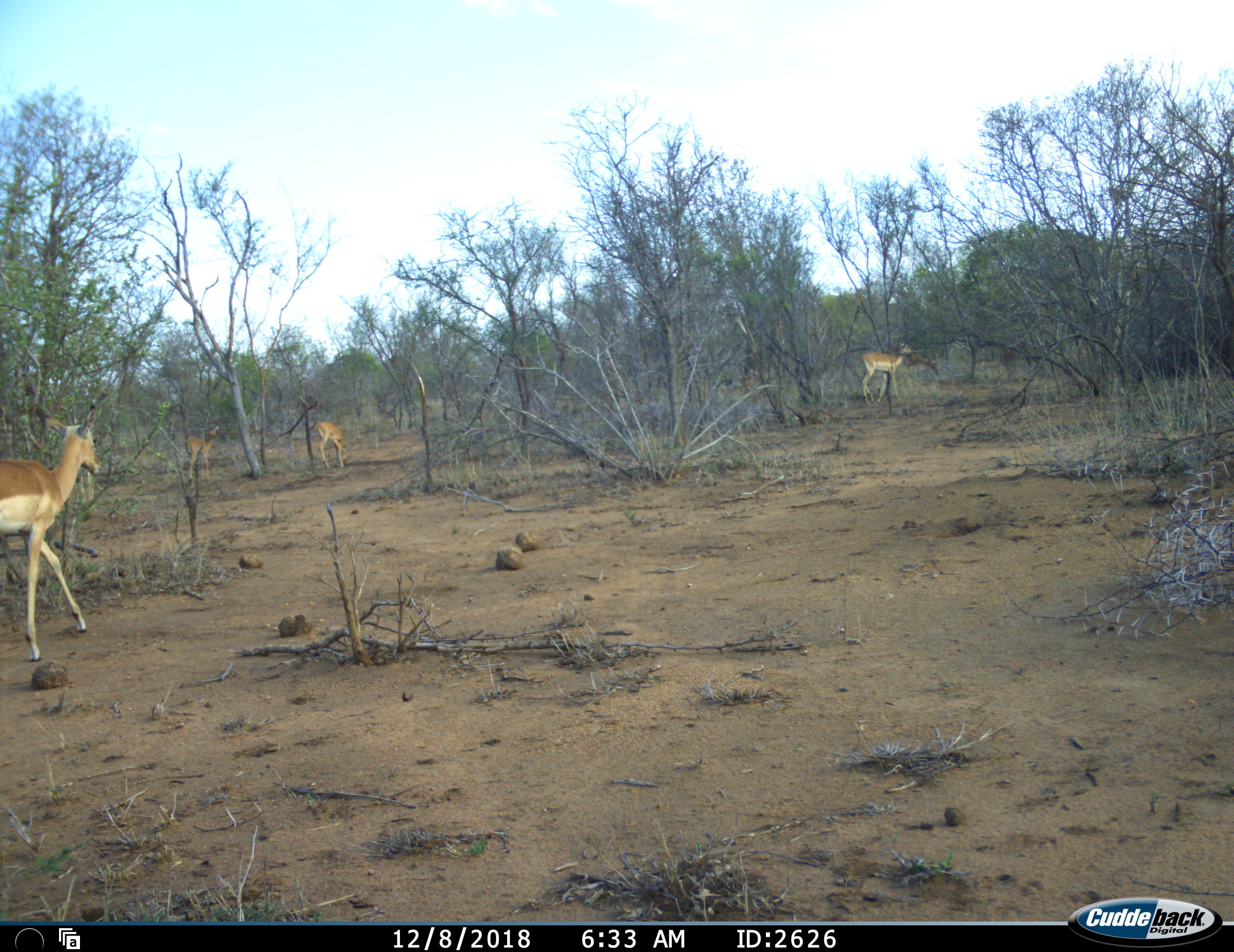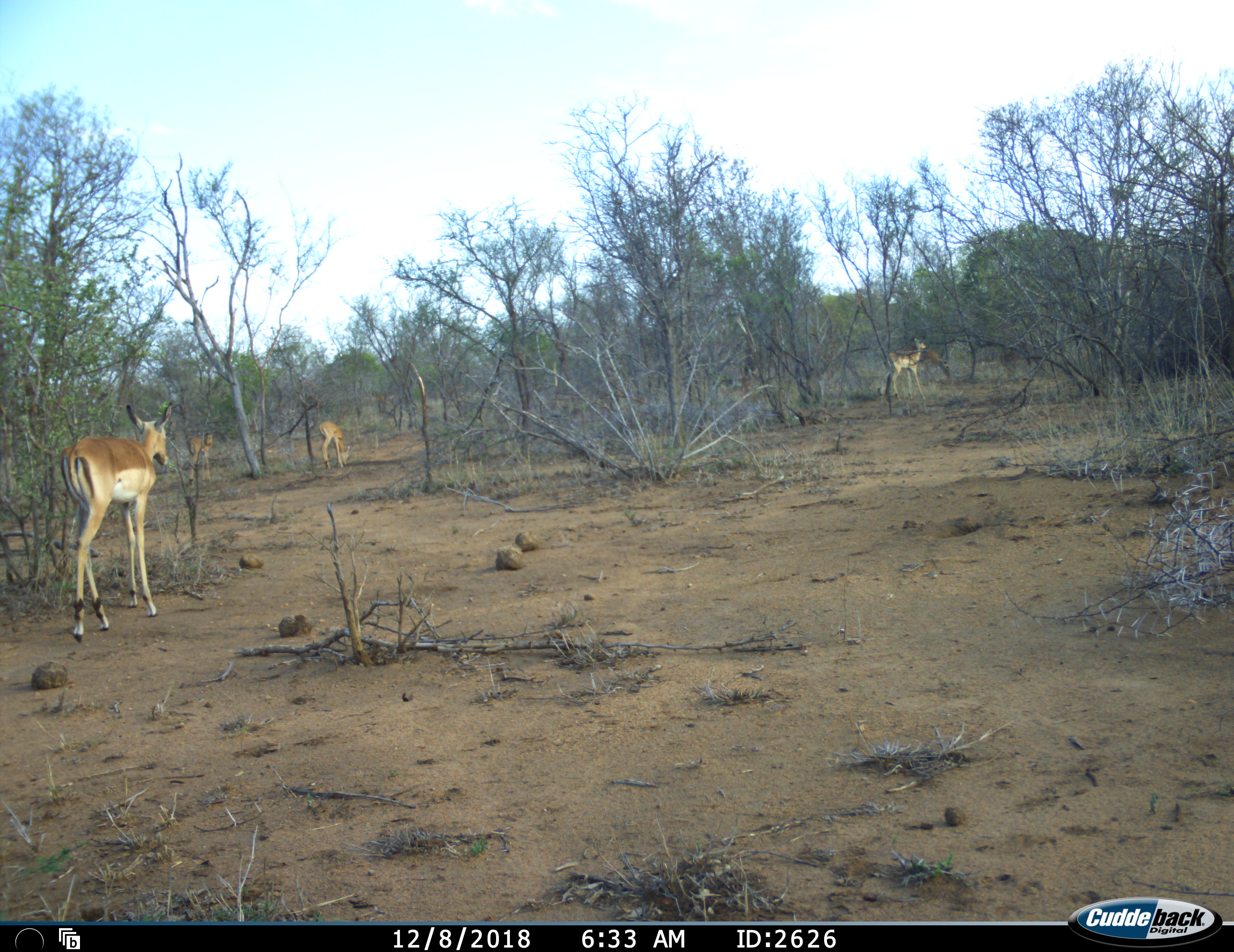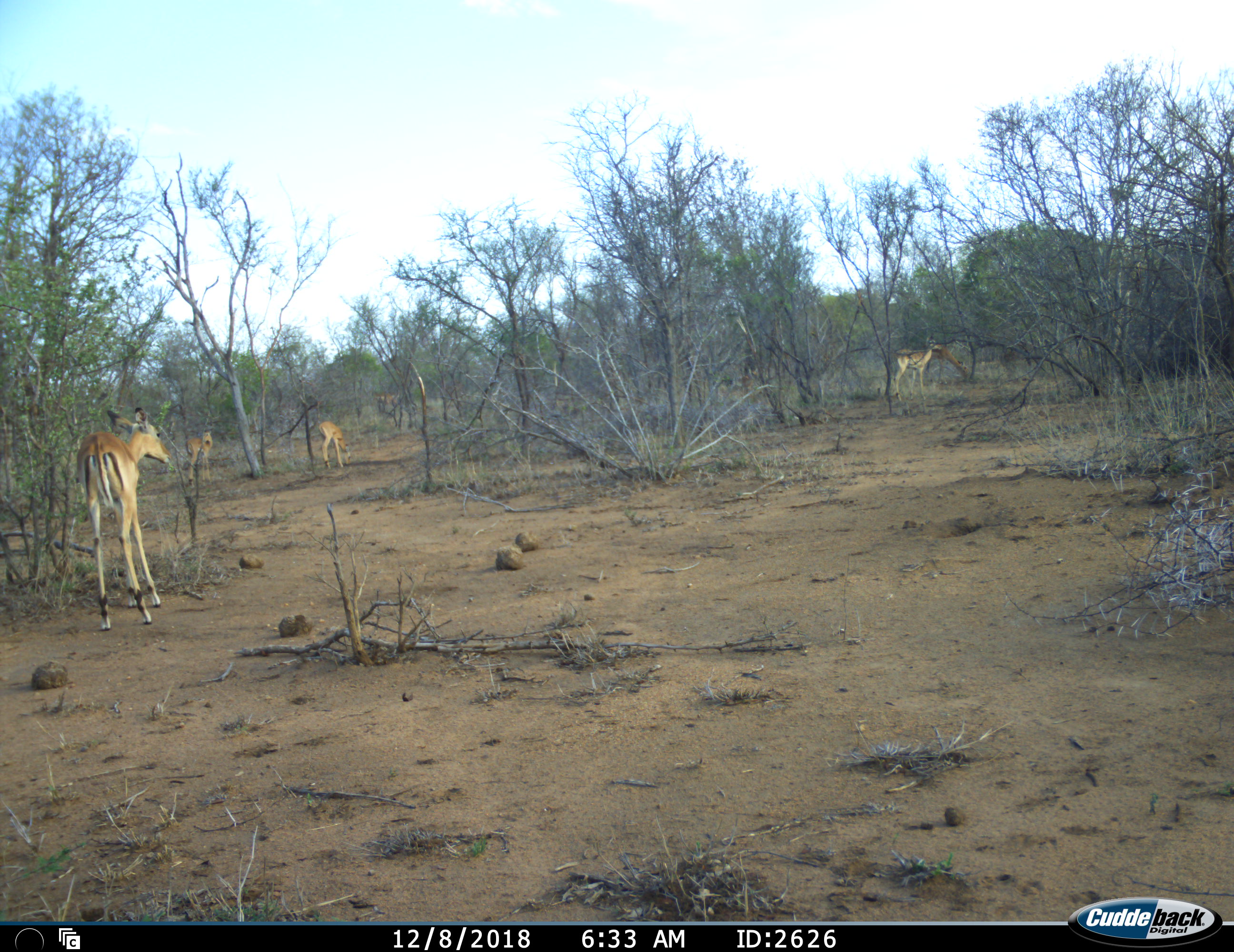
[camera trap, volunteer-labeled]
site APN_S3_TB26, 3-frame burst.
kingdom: Animalia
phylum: Chordata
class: Mammalia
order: Artiodactyla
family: Bovidae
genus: Aepyceros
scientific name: Aepyceros melampus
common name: impala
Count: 5.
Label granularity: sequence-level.